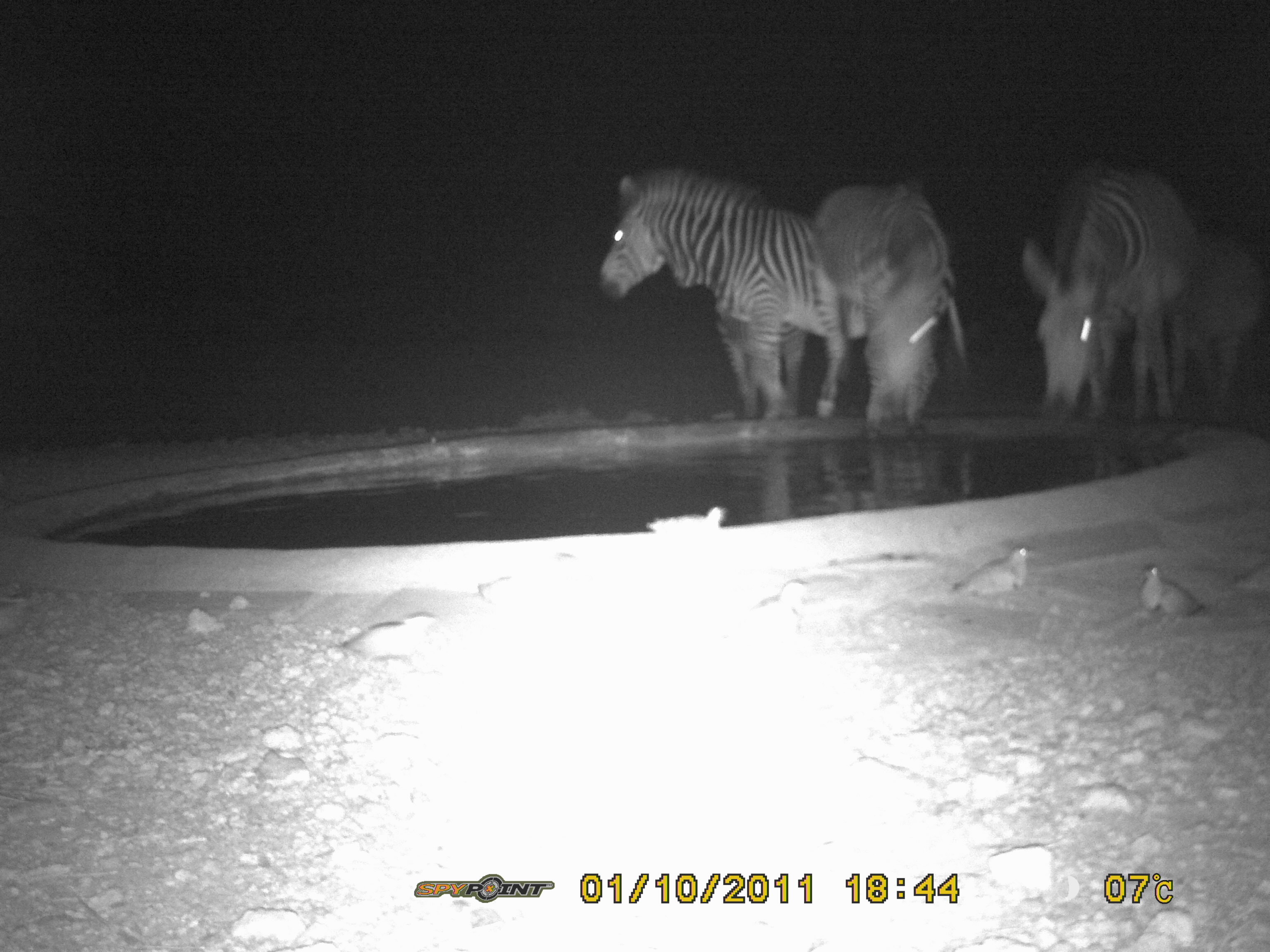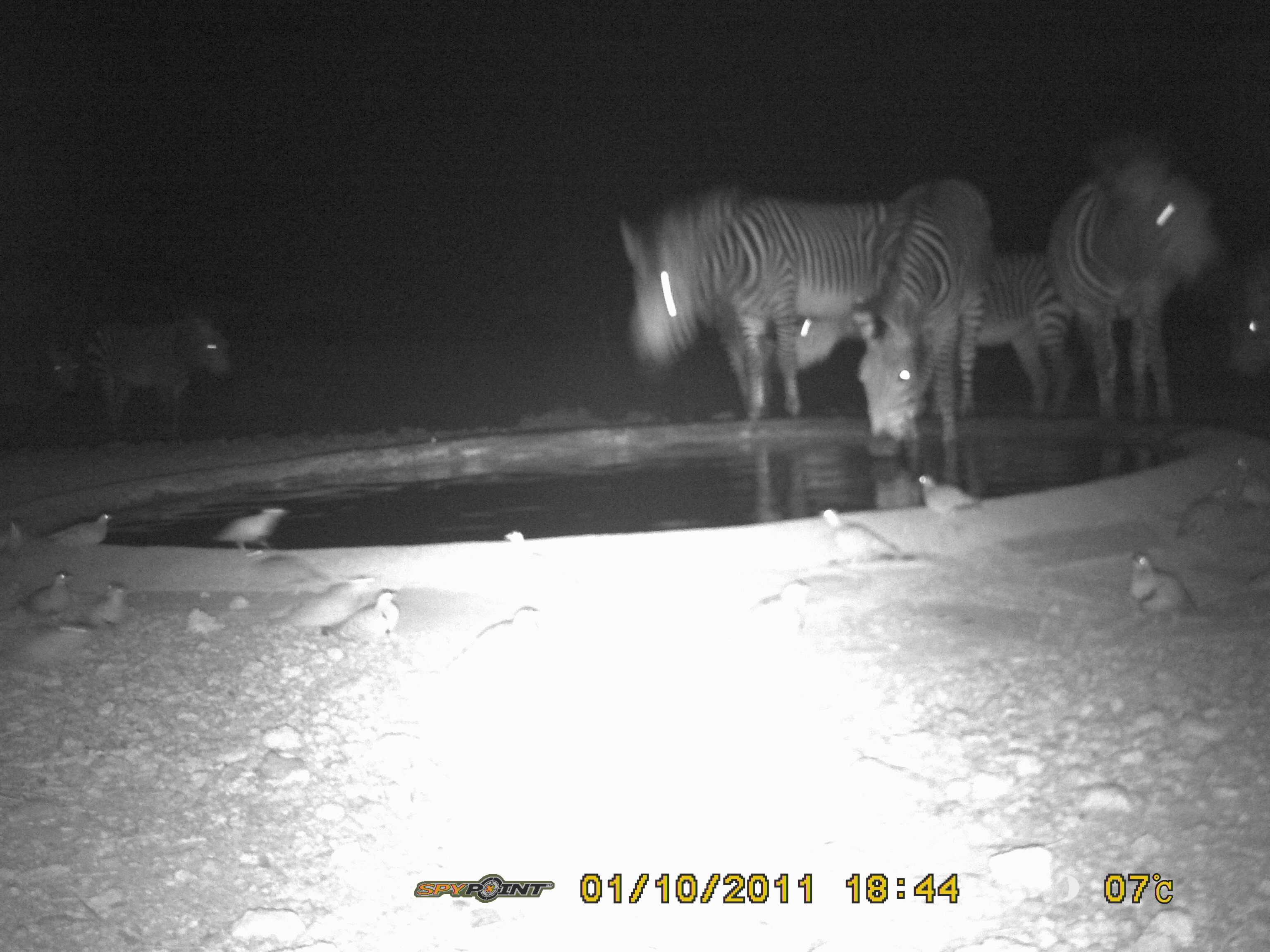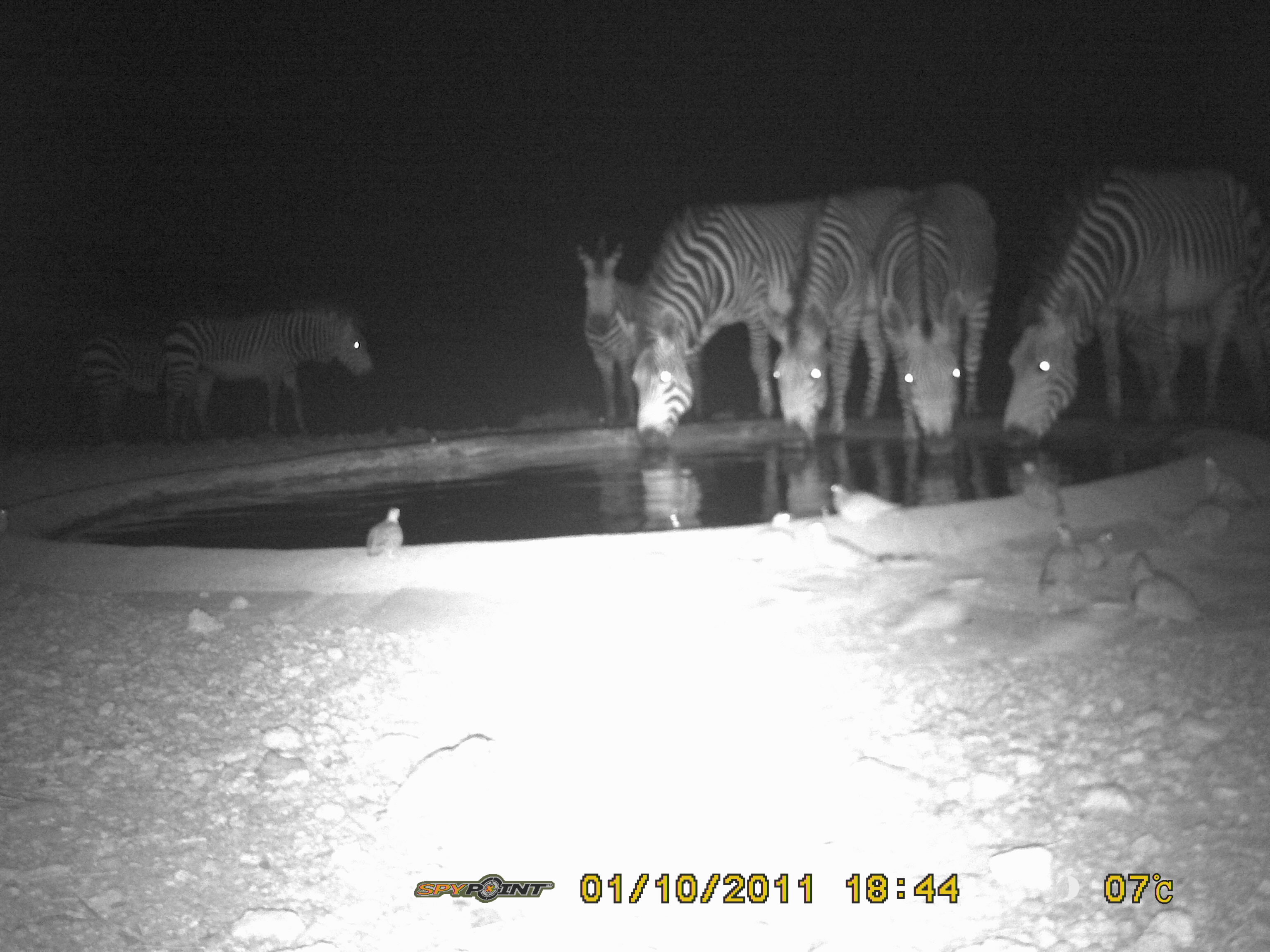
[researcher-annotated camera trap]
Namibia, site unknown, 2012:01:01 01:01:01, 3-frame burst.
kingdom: Animalia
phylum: Chordata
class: Mammalia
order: Perissodactyla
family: Equidae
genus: Equus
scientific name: Equus zebra hartmannae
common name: hartmann's mountain zebra